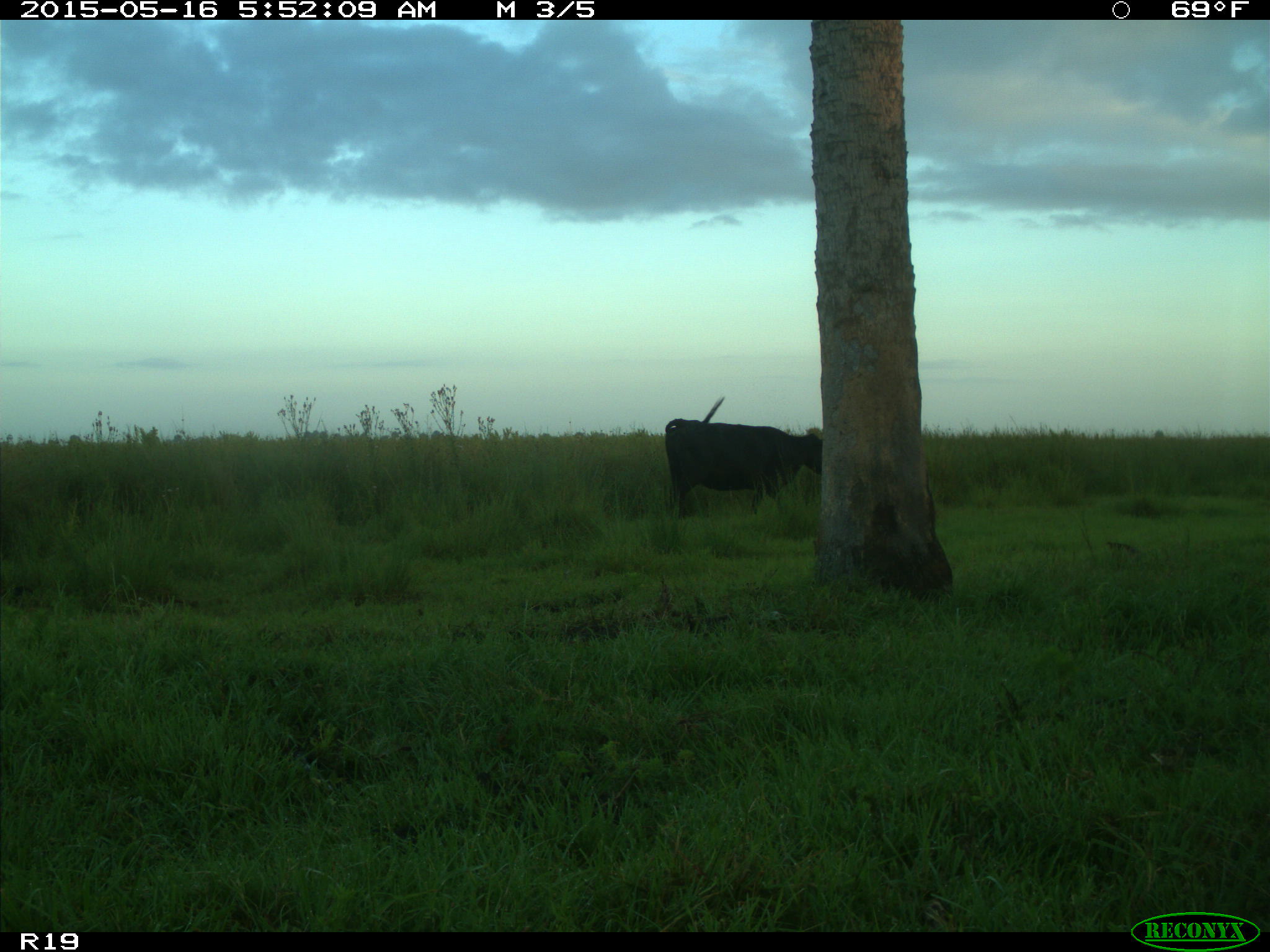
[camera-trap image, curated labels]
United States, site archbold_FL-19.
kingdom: Animalia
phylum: Chordata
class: Mammalia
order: Artiodactyla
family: Bovidae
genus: Bos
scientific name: Bos taurus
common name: domestic cow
Bos taurus (domestic cow).